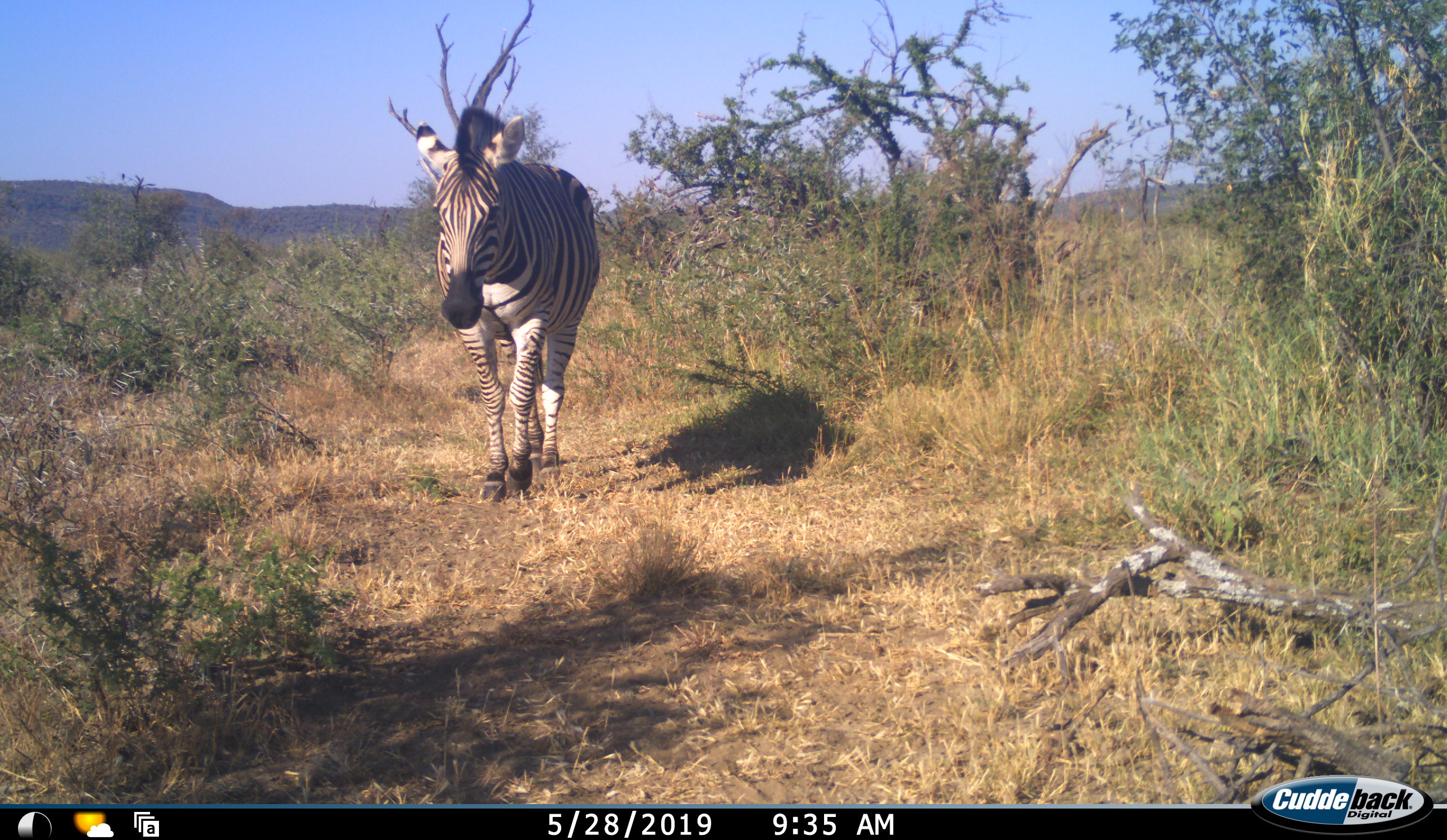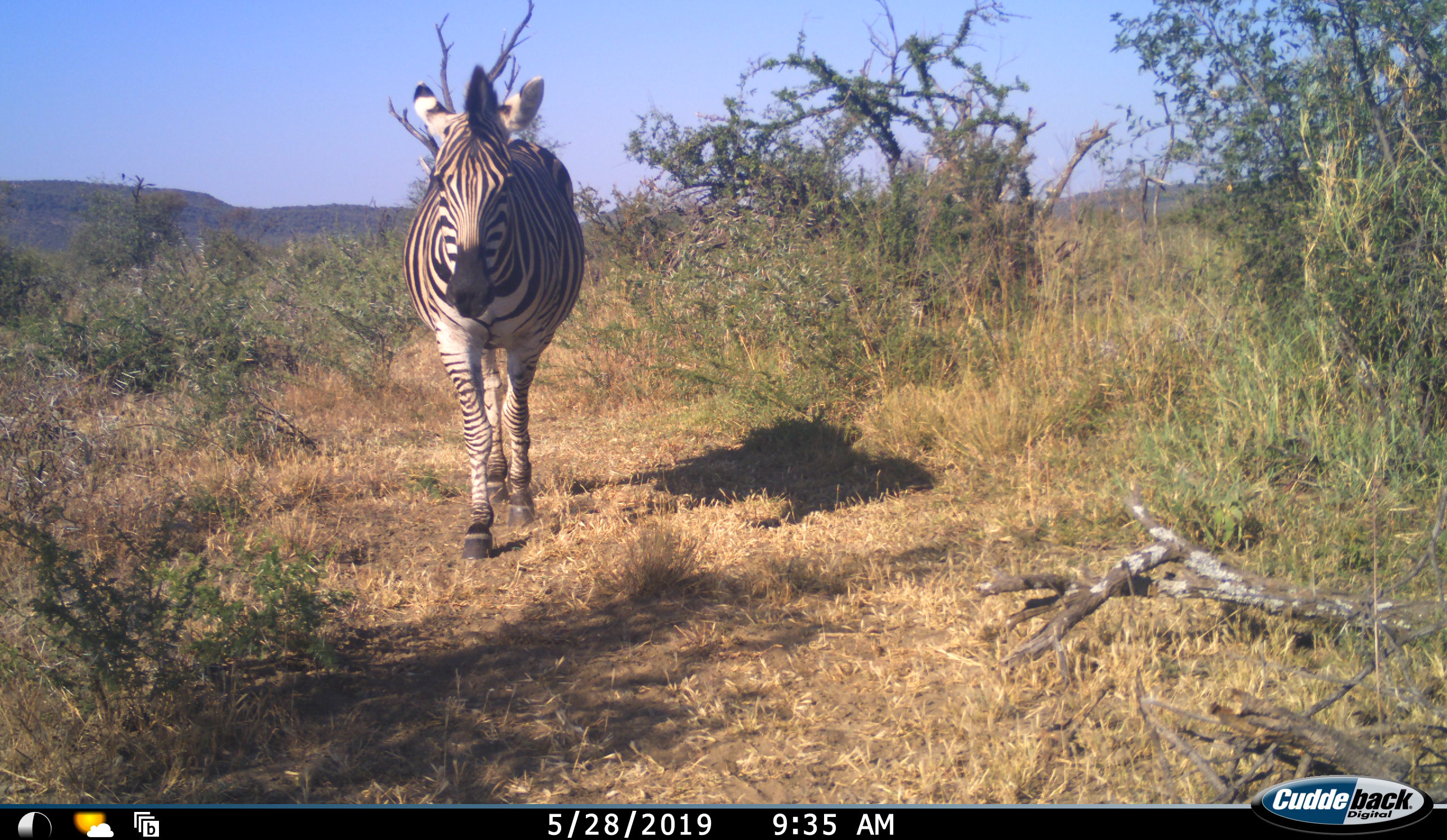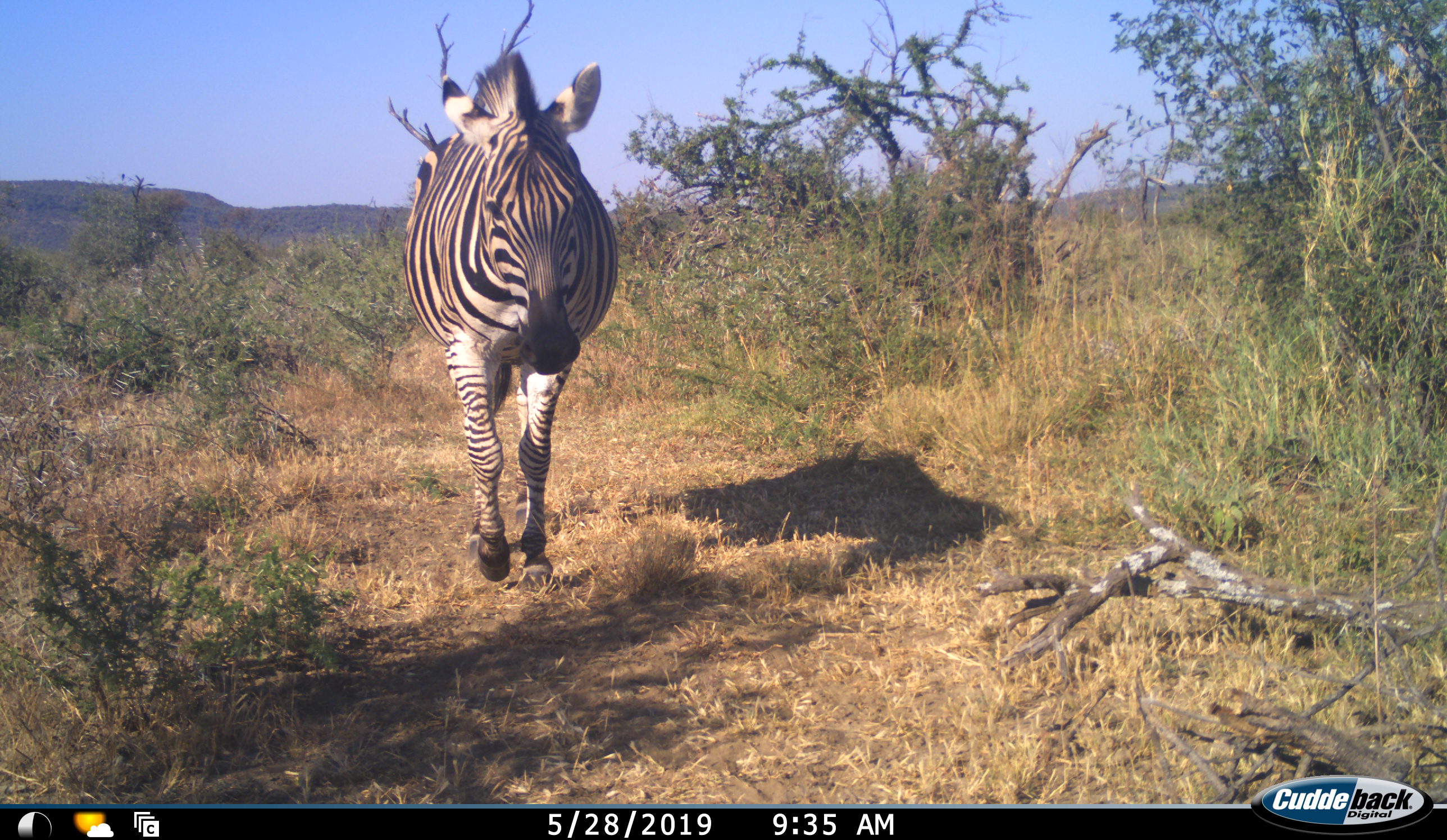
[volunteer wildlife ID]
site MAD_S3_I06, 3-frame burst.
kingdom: Animalia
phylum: Chordata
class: Mammalia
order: Perissodactyla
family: Equidae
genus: Equus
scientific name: Equus quagga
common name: plains zebra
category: zebraplains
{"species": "zebraplains (plains zebra) (Equus quagga)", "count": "1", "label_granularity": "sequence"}